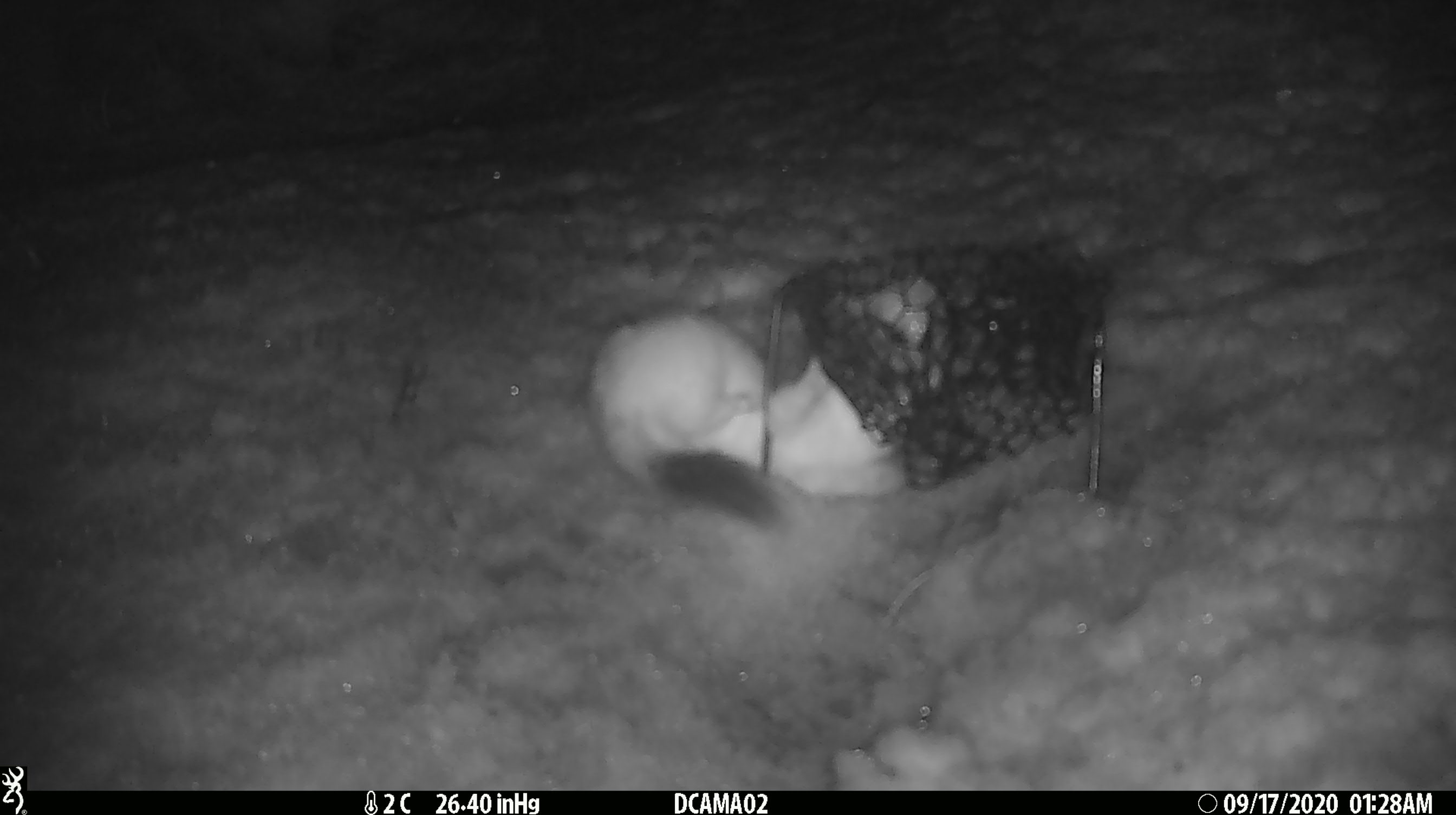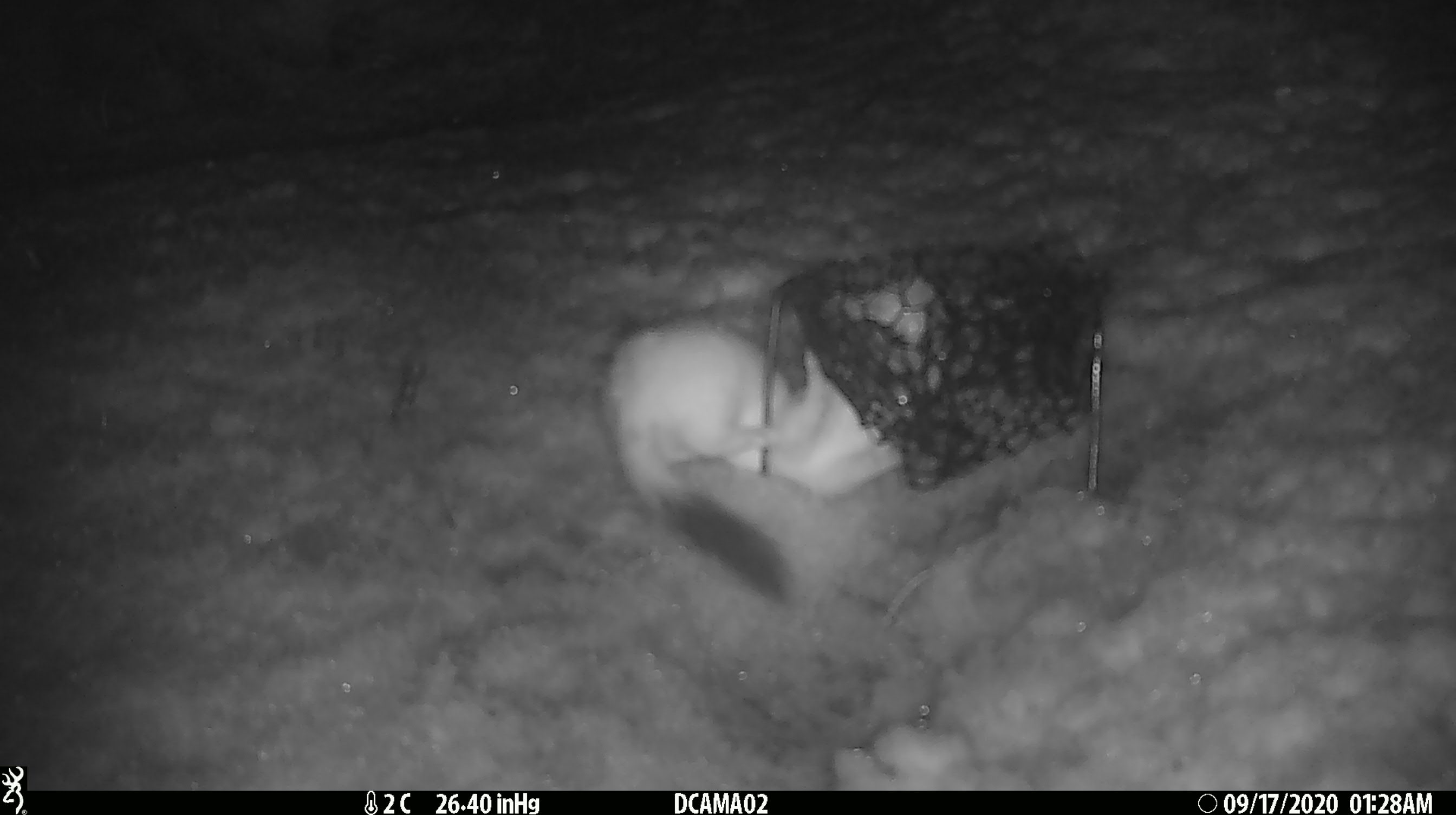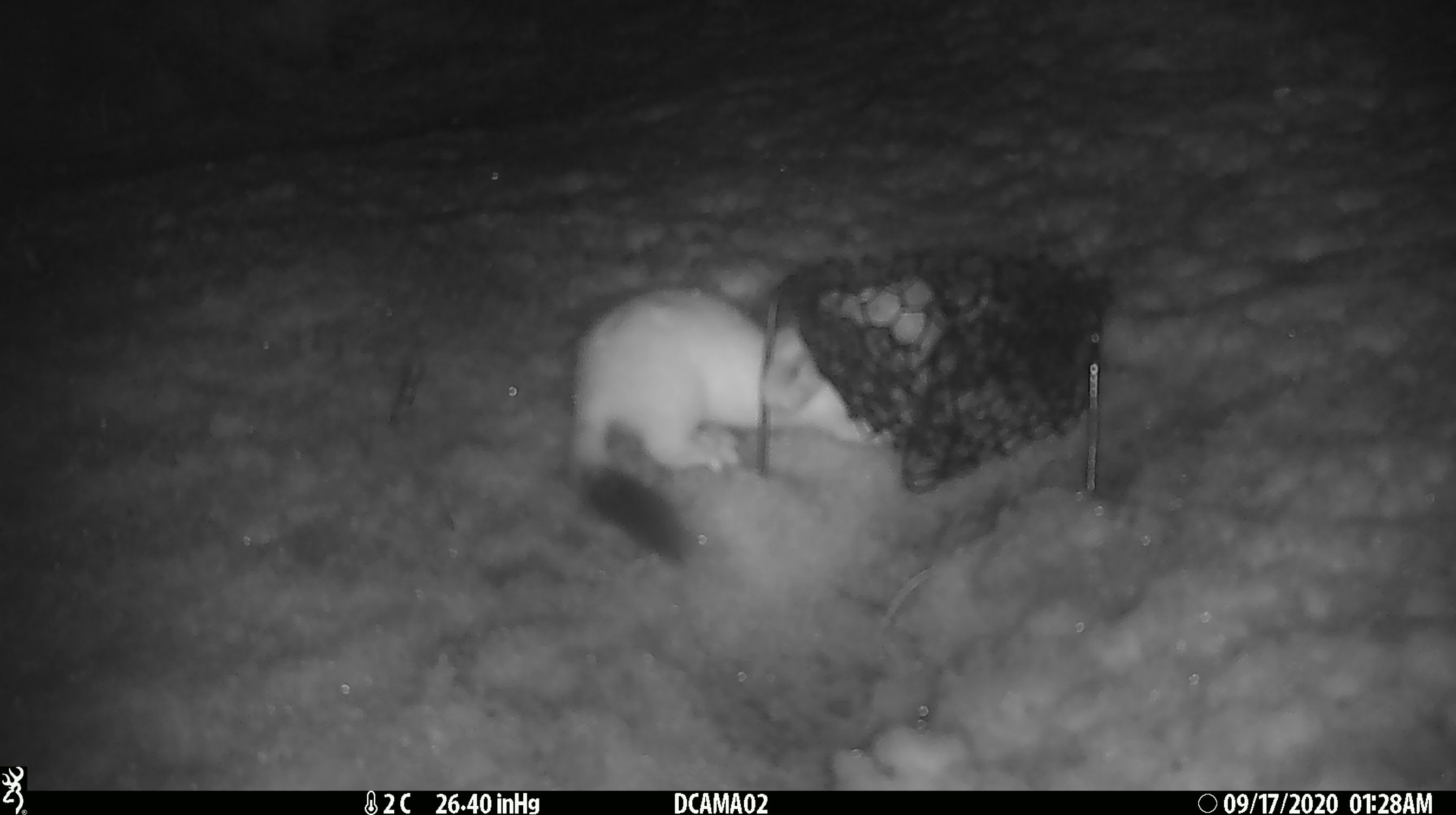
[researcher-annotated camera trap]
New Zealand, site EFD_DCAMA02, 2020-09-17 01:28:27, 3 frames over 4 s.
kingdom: Animalia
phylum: Chordata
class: Mammalia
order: Carnivora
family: Mustelidae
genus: Mustela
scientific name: Mustela erminea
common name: stoat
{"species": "stoat (Mustela erminea)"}